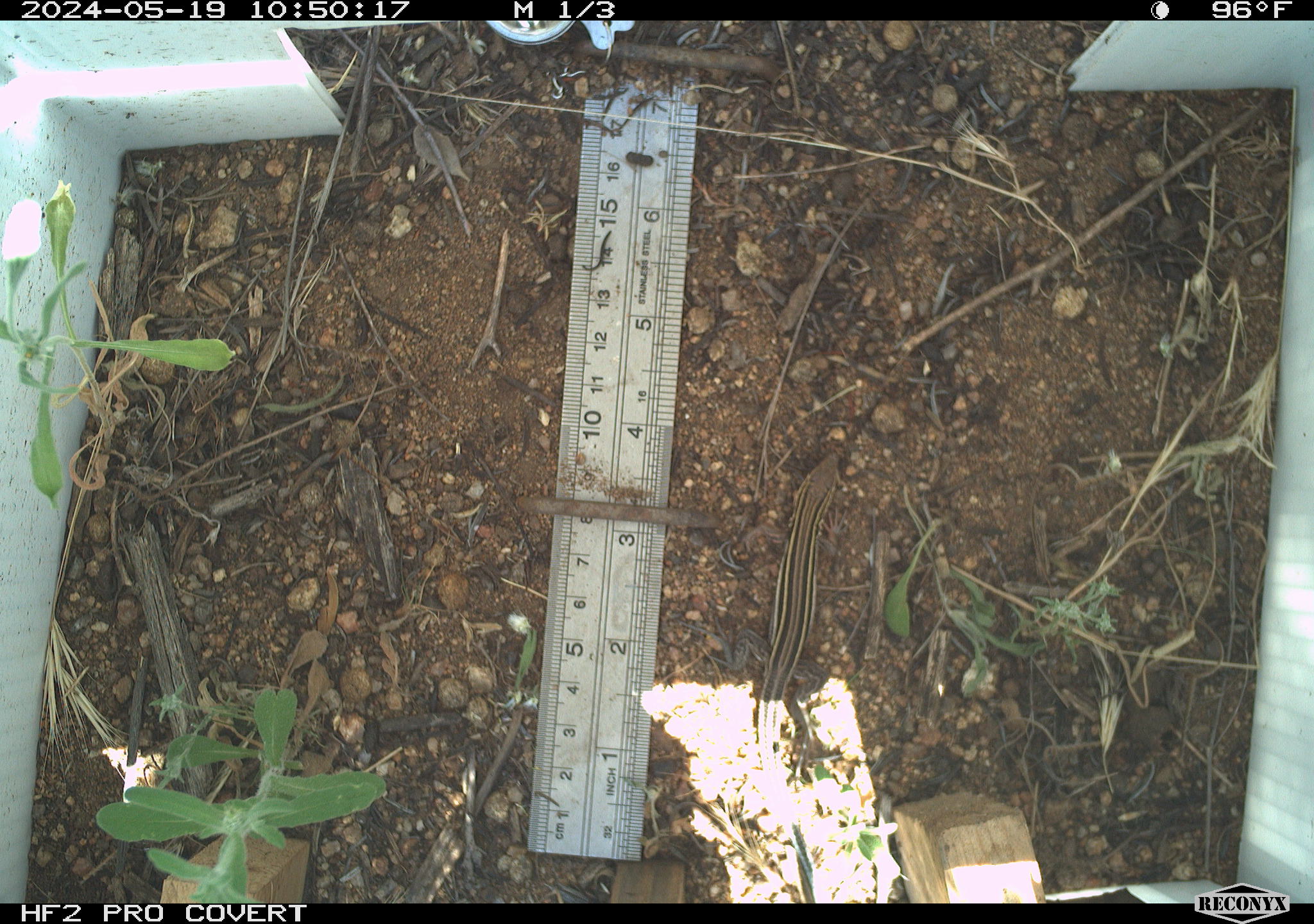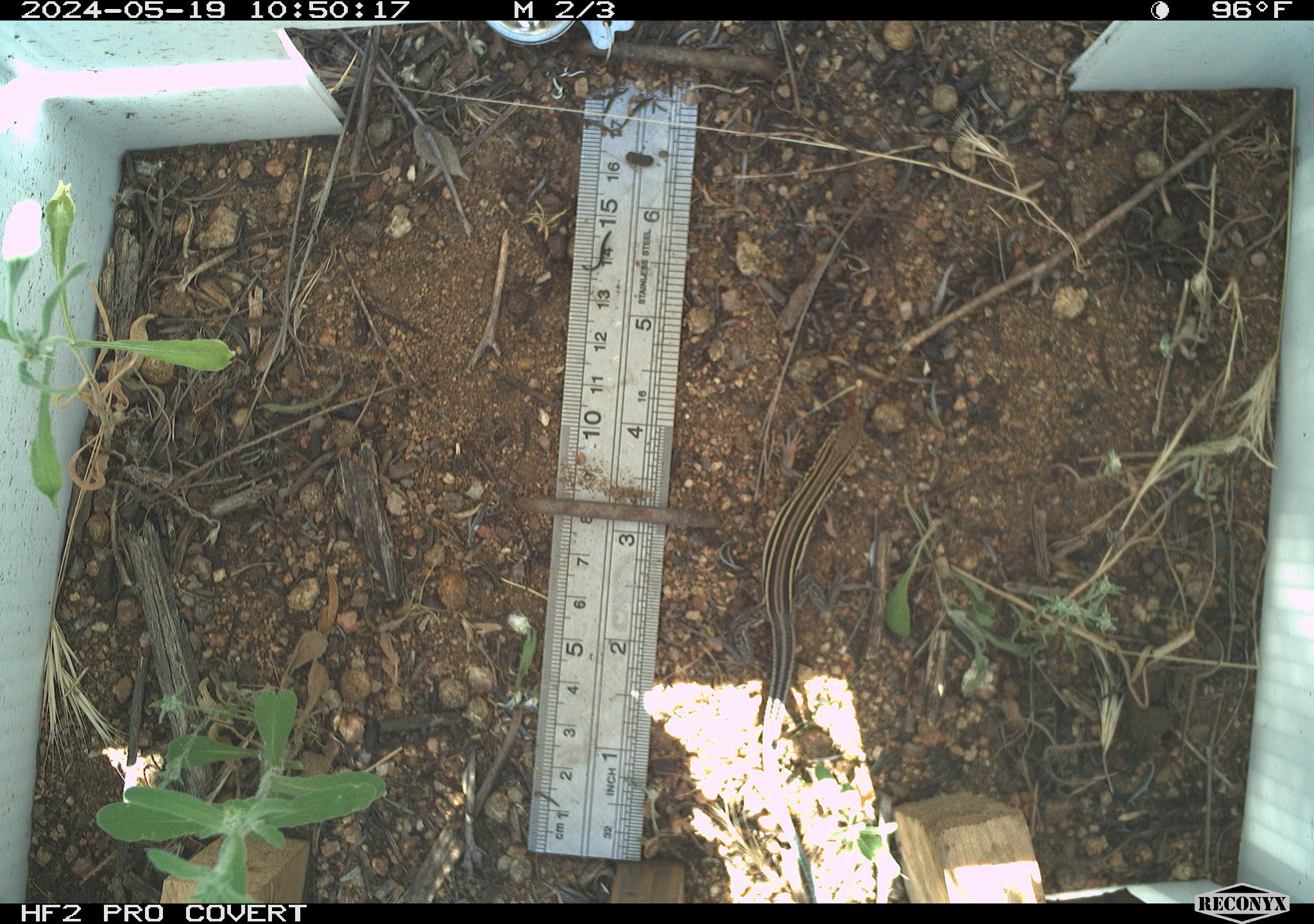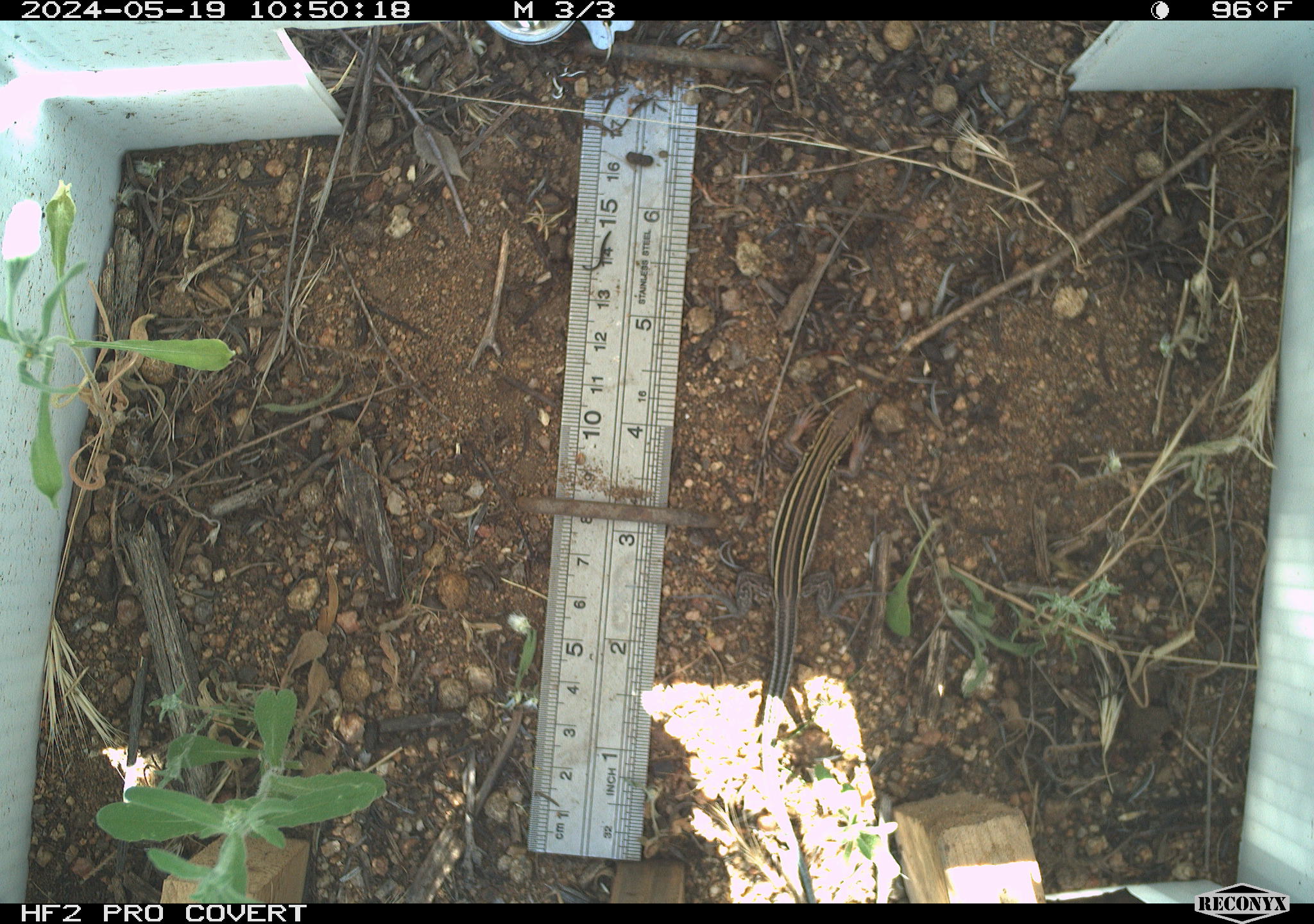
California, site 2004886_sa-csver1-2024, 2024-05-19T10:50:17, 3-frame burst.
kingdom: Animalia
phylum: Chordata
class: Reptilia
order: Squamata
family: Scincidae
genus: Plestiodon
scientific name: Plestiodon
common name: blue-tailed skinks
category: plestiodon species